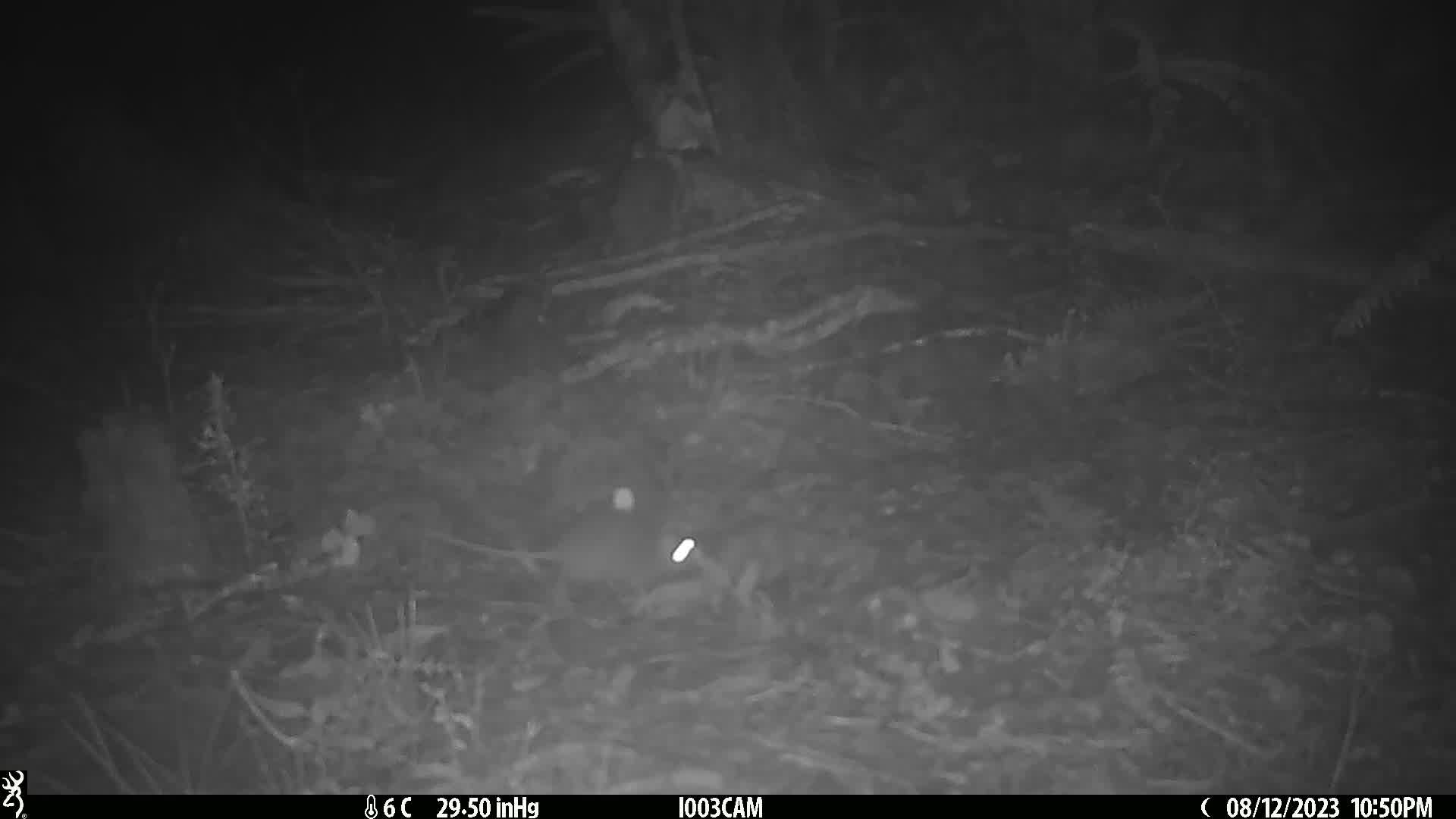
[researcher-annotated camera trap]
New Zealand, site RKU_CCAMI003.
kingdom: Animalia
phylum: Chordata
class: Mammalia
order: Rodentia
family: Muridae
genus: Rattus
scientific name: Rattus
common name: rat